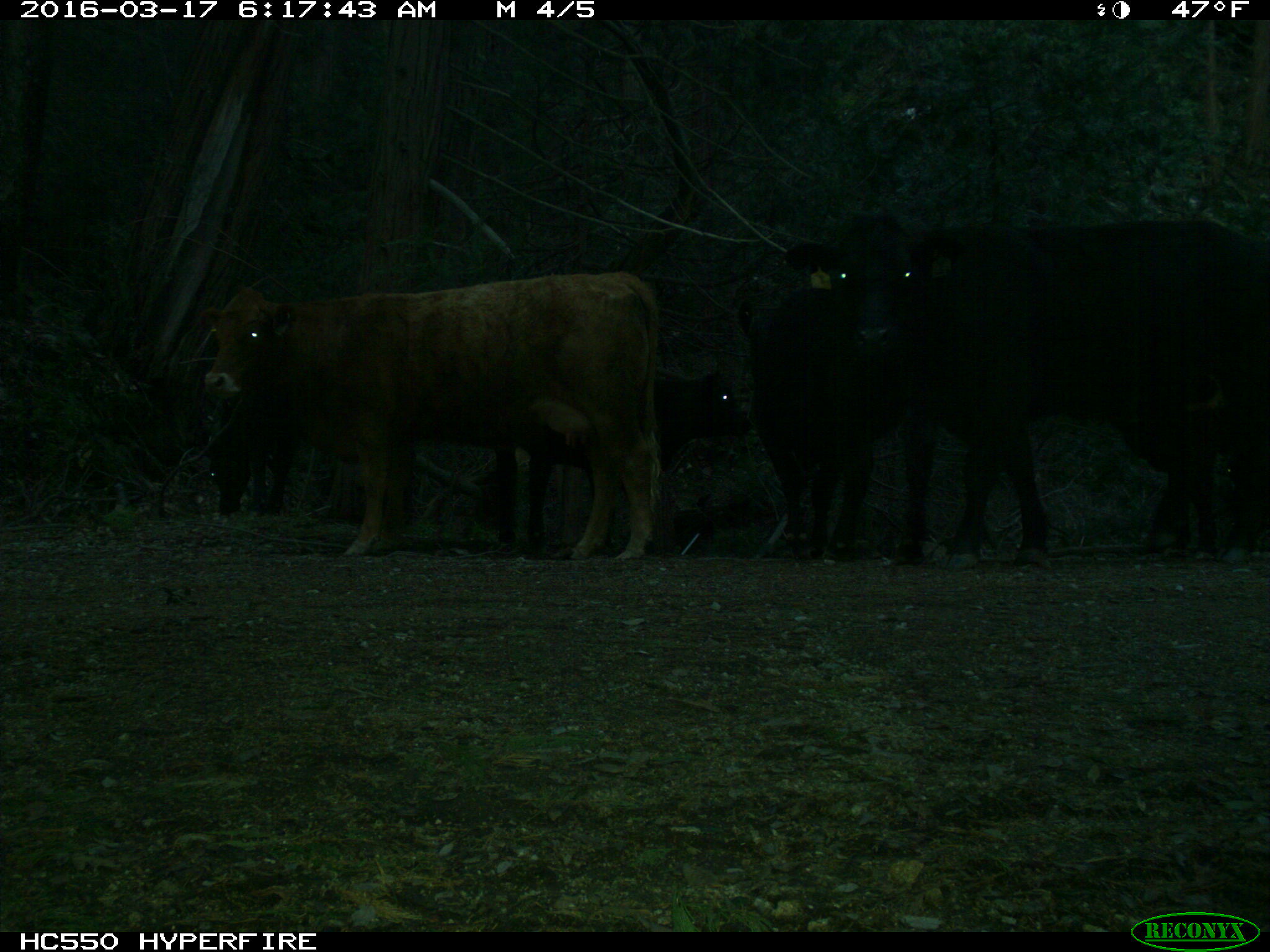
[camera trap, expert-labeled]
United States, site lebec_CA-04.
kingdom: Animalia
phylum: Chordata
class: Mammalia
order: Artiodactyla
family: Bovidae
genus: Bos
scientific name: Bos taurus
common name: domestic cow